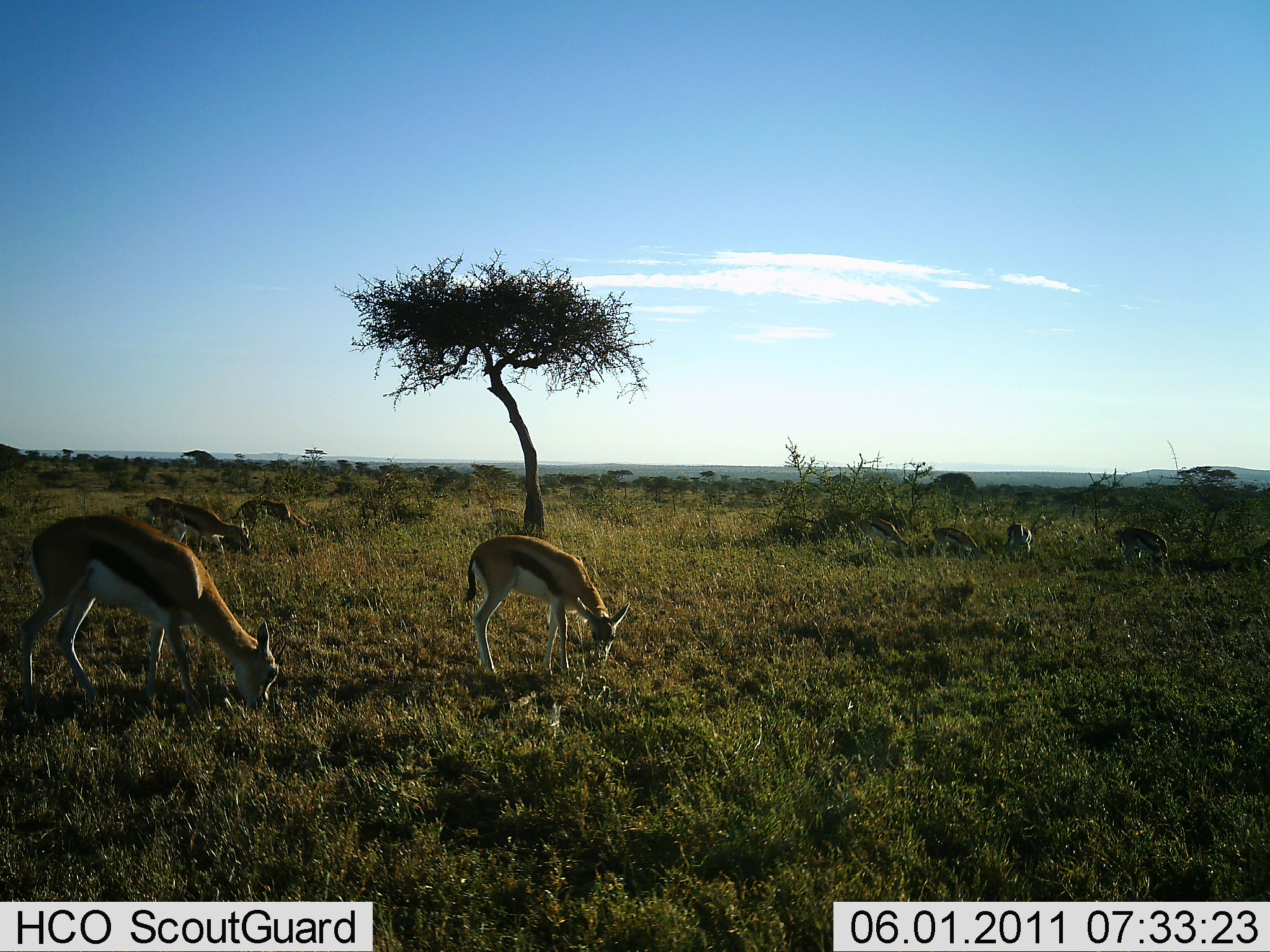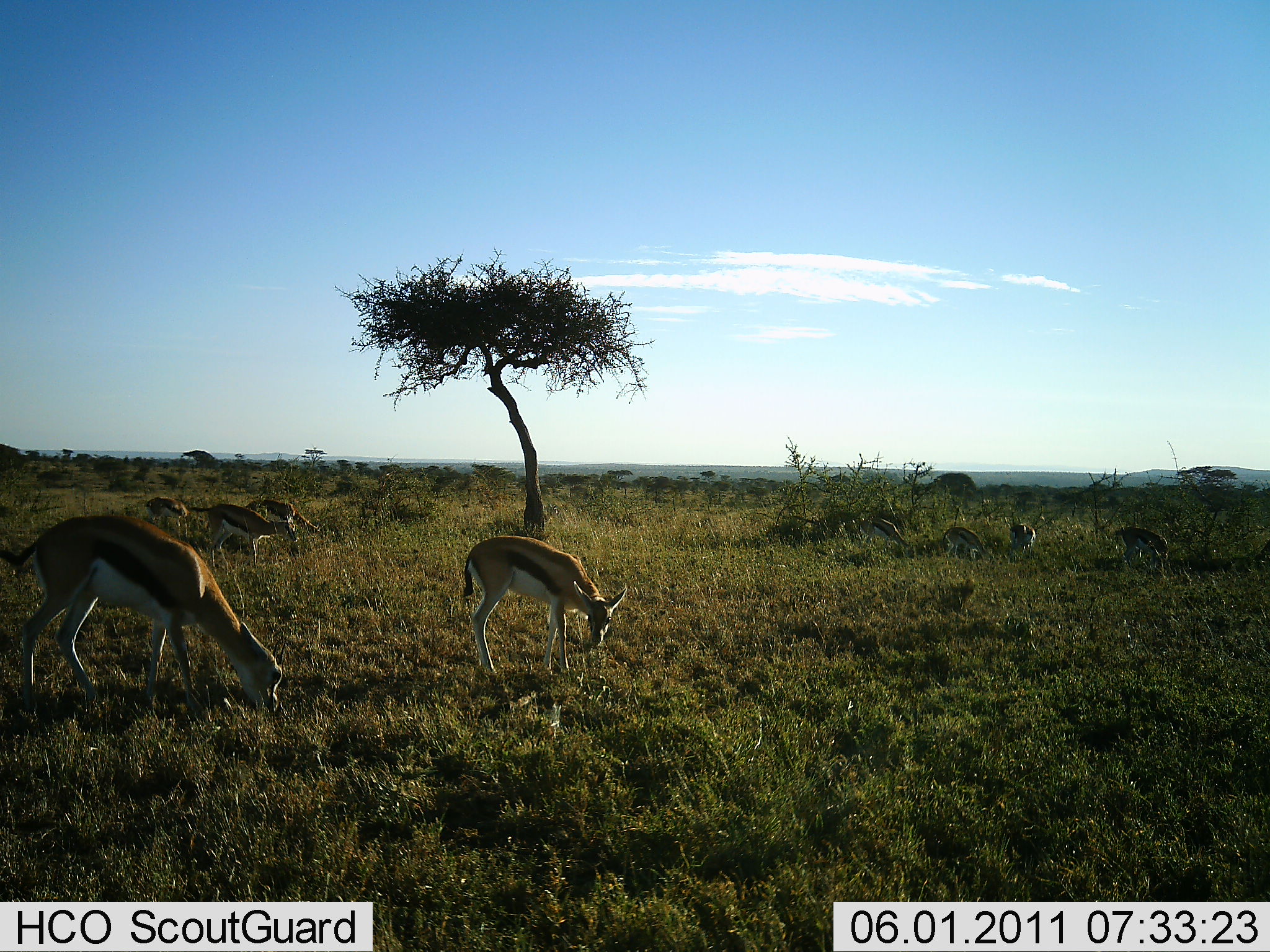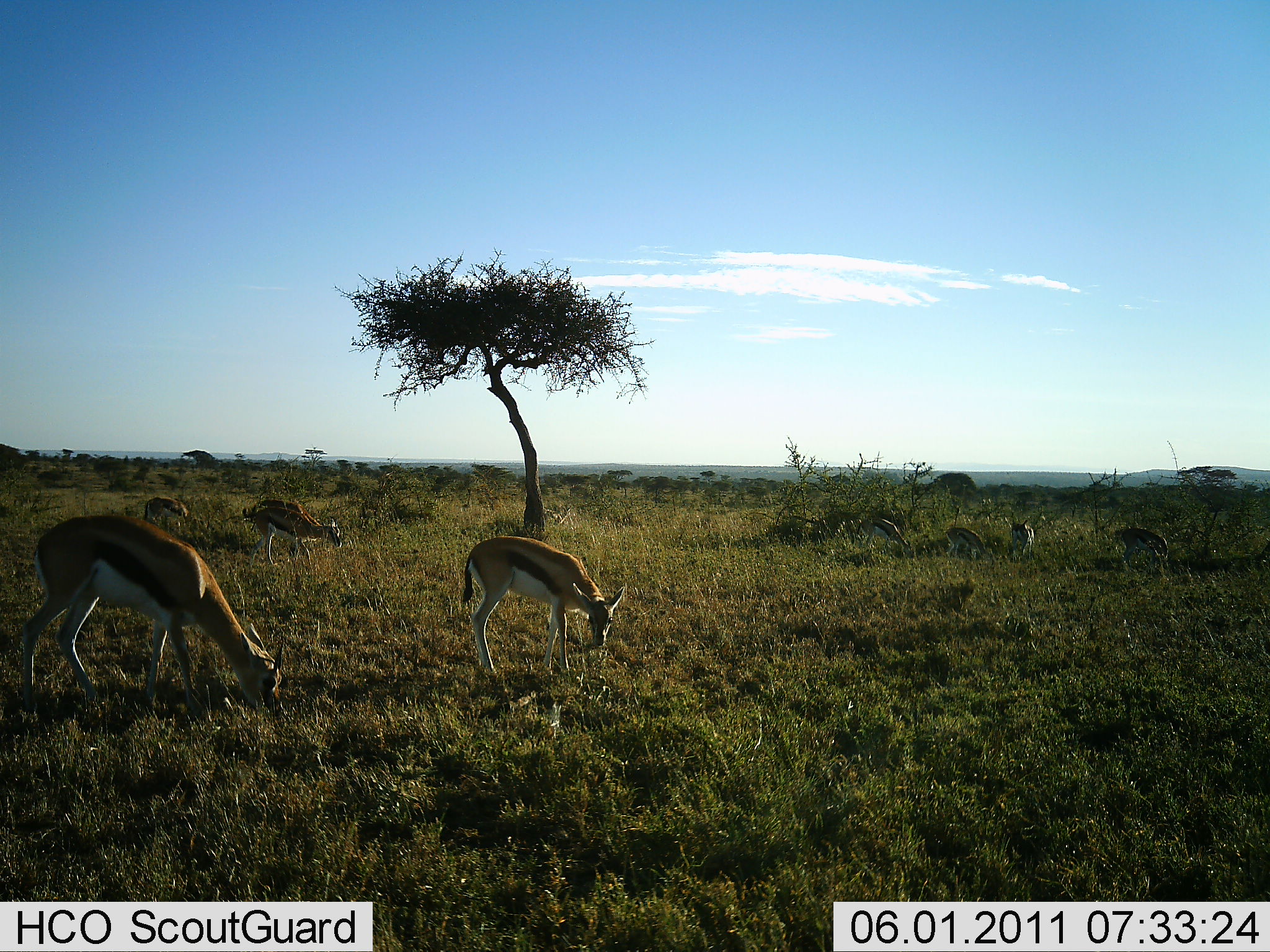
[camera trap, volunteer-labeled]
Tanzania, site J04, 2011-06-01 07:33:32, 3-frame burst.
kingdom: Animalia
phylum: Chordata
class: Mammalia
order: Artiodactyla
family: Bovidae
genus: Eudorcas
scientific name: Eudorcas thomsonii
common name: thomson's gazelle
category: gazellethomsons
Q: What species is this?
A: Gazellethomsons (thomson's gazelle) (Eudorcas thomsonii).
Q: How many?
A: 8.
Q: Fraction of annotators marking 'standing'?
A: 7%.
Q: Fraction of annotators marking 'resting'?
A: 0%.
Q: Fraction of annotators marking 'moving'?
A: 21%.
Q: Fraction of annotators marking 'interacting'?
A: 0%.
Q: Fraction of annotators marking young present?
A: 7%.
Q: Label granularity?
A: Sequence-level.